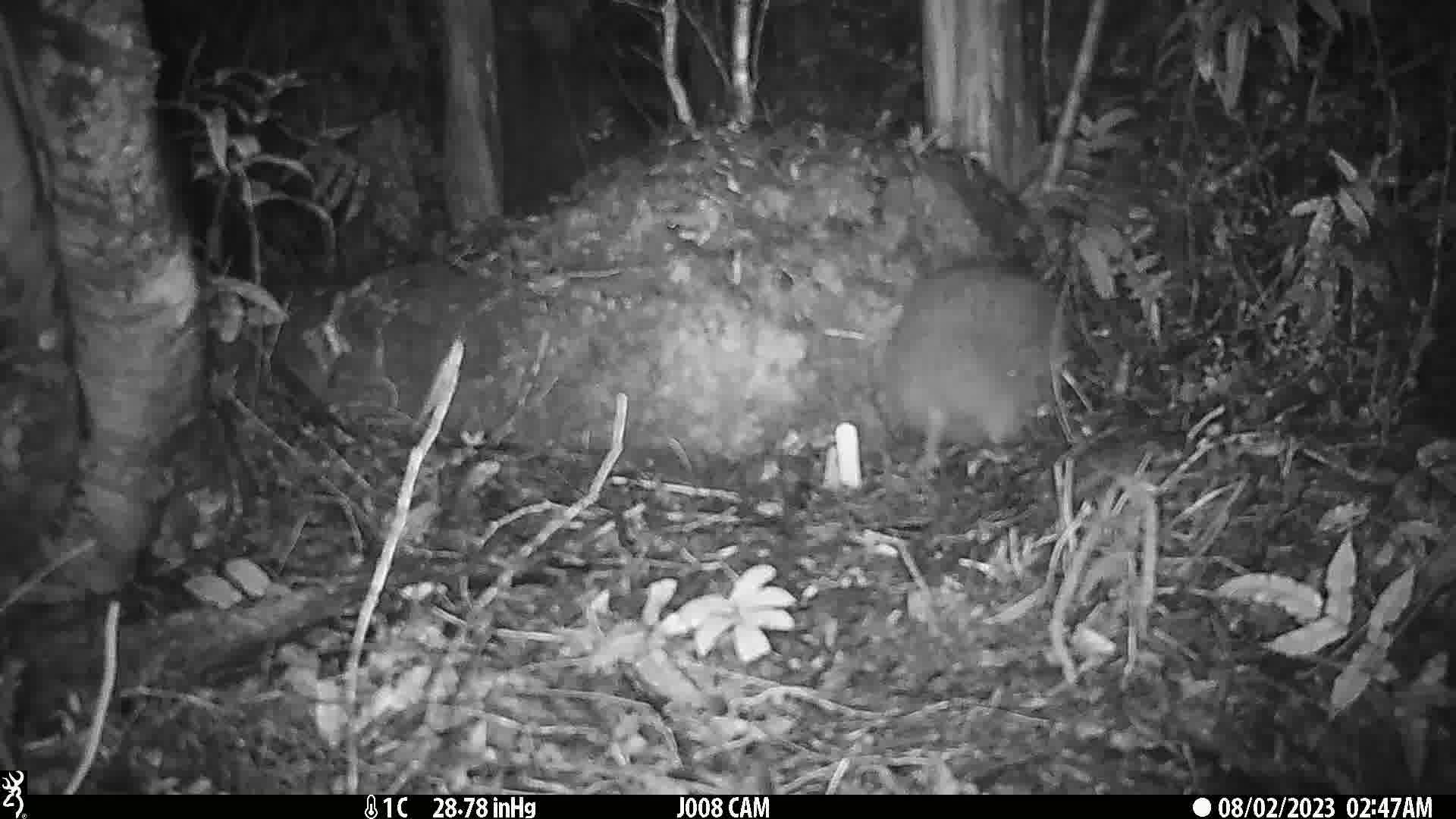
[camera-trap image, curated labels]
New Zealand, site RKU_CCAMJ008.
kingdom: Animalia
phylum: Chordata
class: Aves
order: Apterygiformes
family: Apterygidae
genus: Apteryx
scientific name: Apteryx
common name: kiwi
Kiwi (Apteryx).